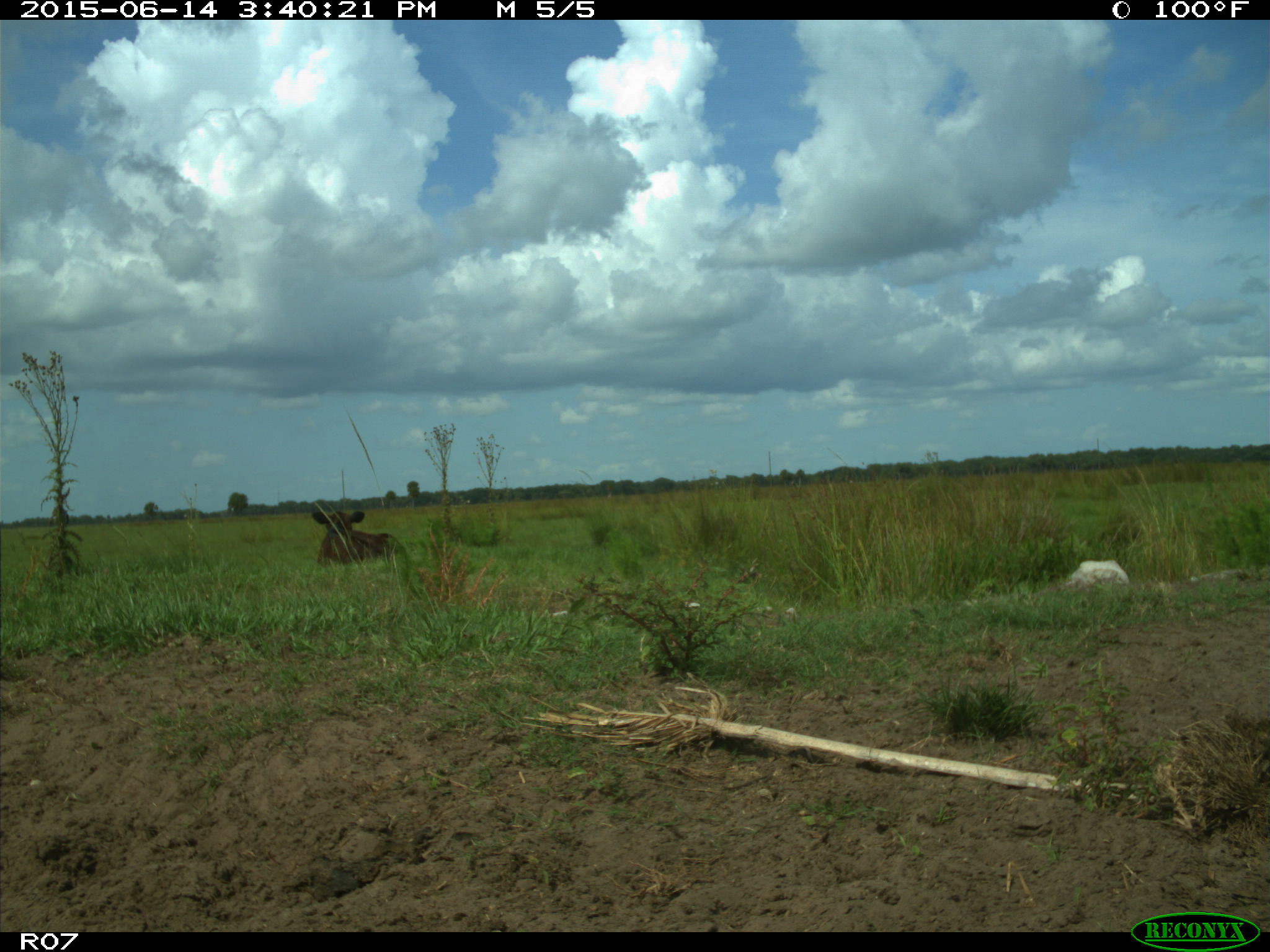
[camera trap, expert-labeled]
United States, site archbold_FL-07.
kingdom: Animalia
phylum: Chordata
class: Mammalia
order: Artiodactyla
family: Bovidae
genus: Bos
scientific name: Bos taurus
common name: domestic cow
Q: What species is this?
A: Bos taurus (domestic cow).